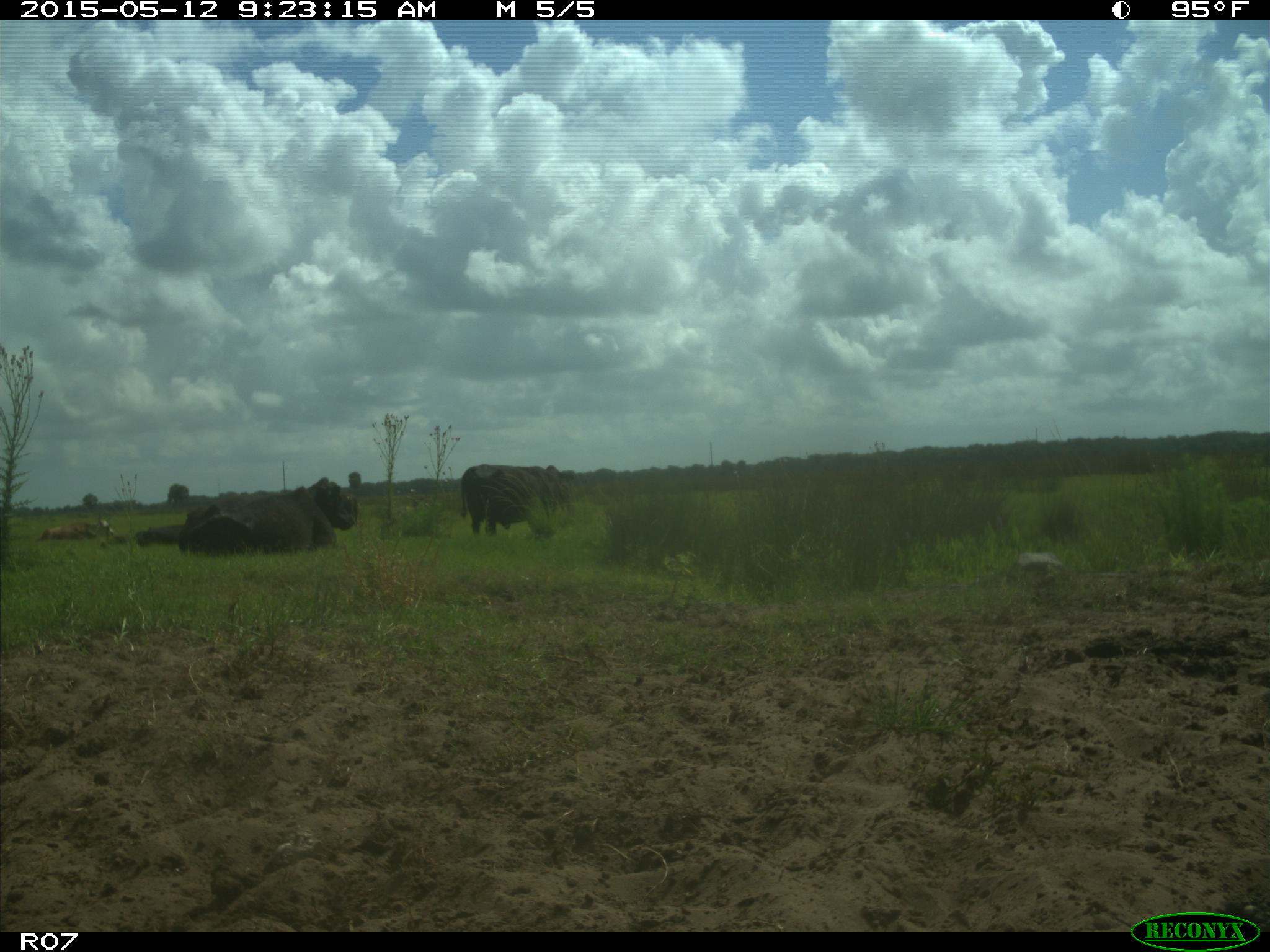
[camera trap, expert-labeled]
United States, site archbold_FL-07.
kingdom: Animalia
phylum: Chordata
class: Mammalia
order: Artiodactyla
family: Bovidae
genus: Bos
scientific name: Bos taurus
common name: domestic cow